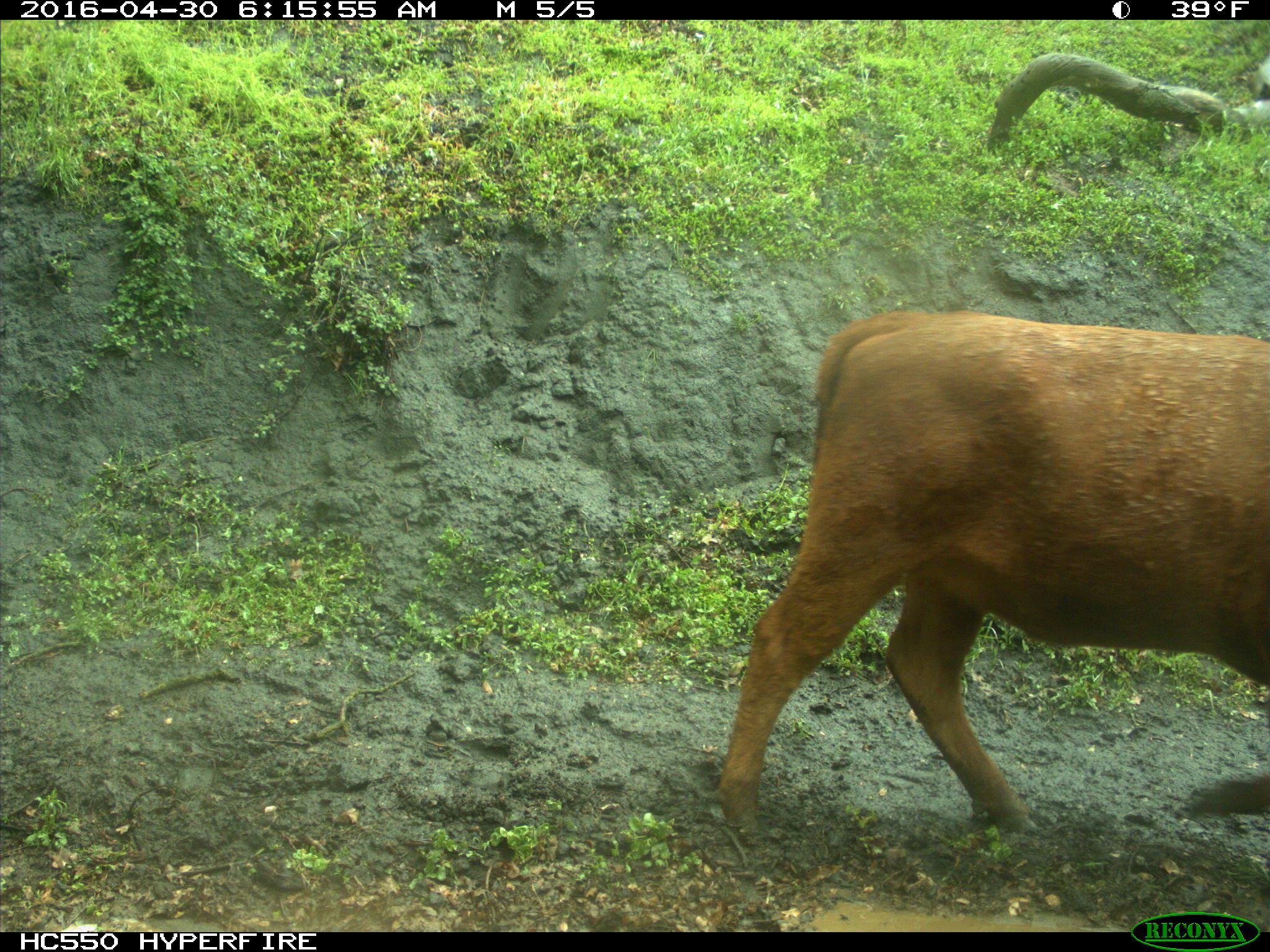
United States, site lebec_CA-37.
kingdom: Animalia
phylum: Chordata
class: Mammalia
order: Artiodactyla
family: Bovidae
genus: Bos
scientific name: Bos taurus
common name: domestic cow